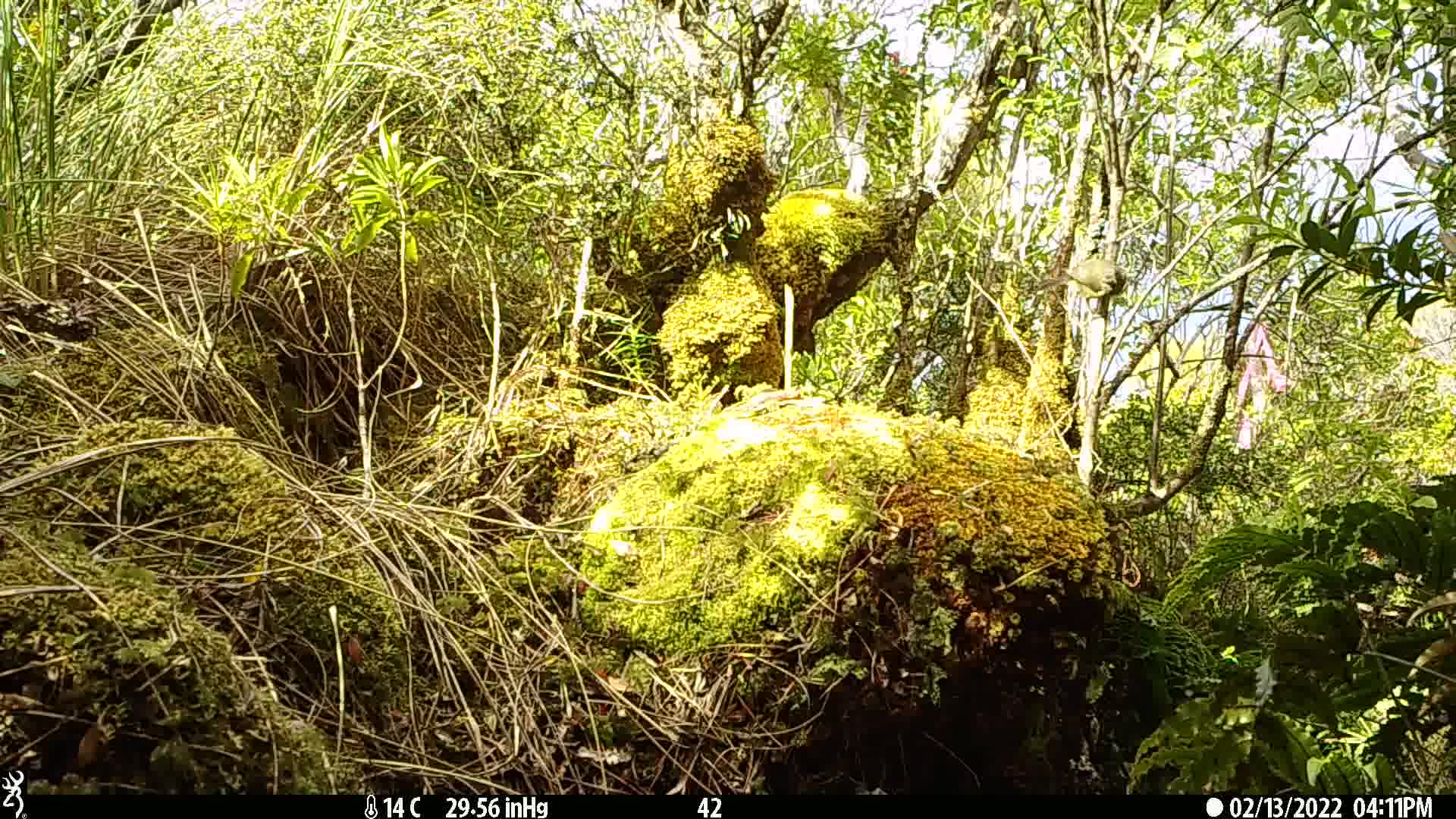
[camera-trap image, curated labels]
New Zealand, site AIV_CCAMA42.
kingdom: Animalia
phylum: Chordata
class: Aves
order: Passeriformes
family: Meliphagidae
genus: Anthornis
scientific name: Anthornis melanura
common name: new zealand bellbird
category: bellbird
Bellbird (new zealand bellbird) (Anthornis melanura).